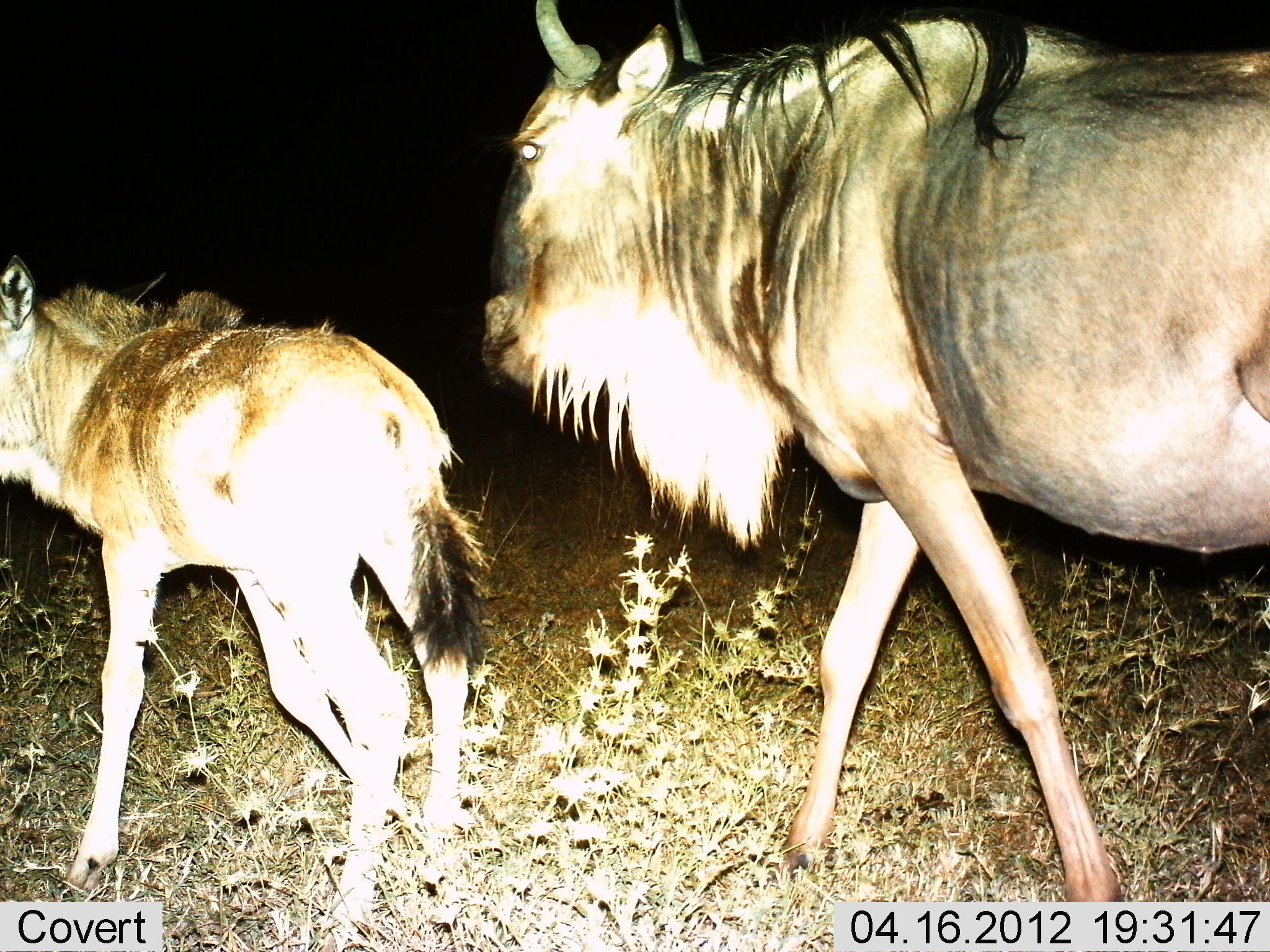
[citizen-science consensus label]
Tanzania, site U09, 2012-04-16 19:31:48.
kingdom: Animalia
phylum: Chordata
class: Mammalia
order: Artiodactyla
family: Bovidae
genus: Connochaetes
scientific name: Connochaetes taurinus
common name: blue wildebeest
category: wildebeest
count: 2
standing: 19%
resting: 0%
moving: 100%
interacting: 0%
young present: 81%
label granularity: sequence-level